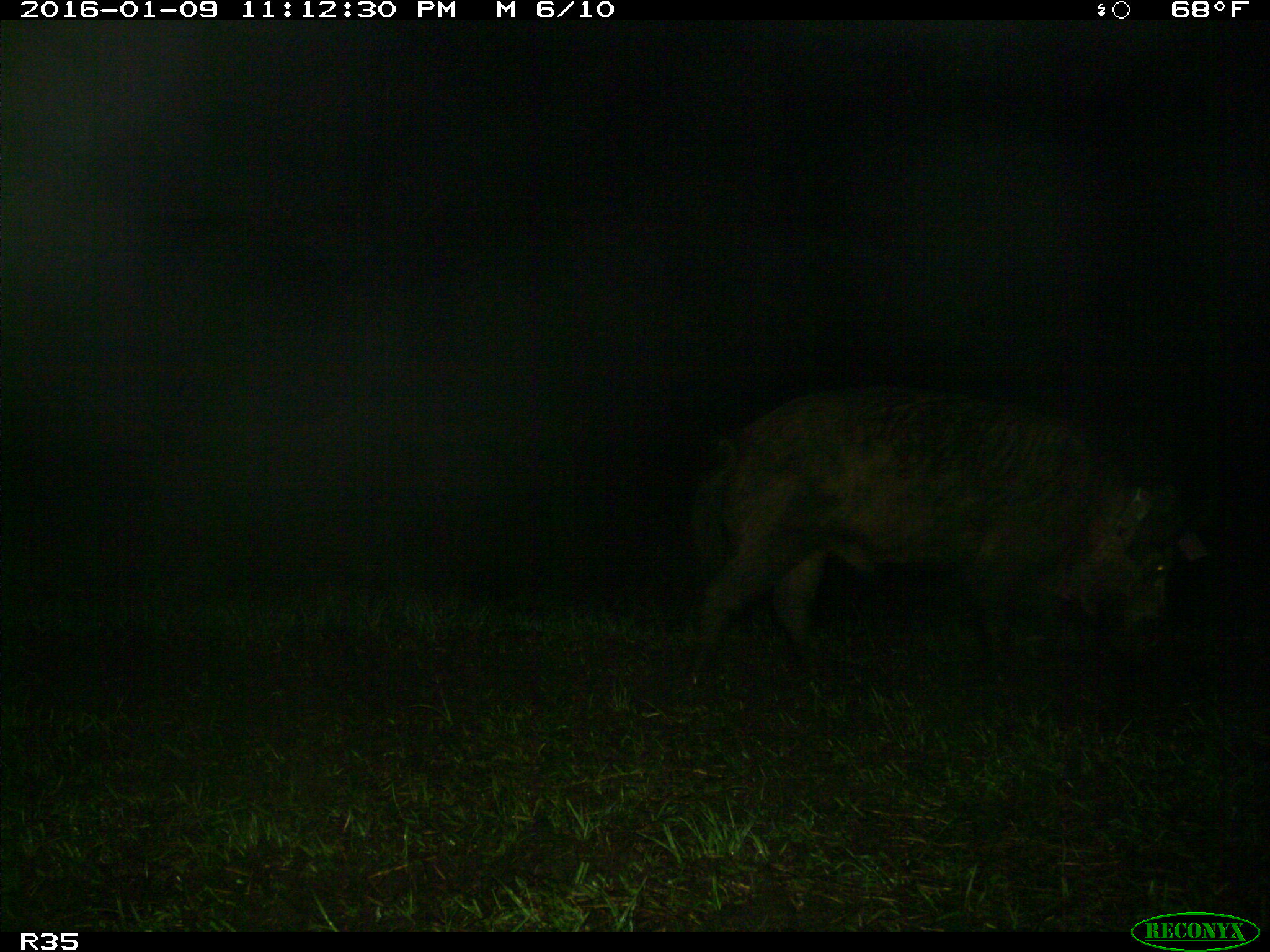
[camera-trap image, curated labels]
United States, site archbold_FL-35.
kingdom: Animalia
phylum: Chordata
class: Mammalia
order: Artiodactyla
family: Suidae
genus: Sus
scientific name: Sus scrofa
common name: wild boar